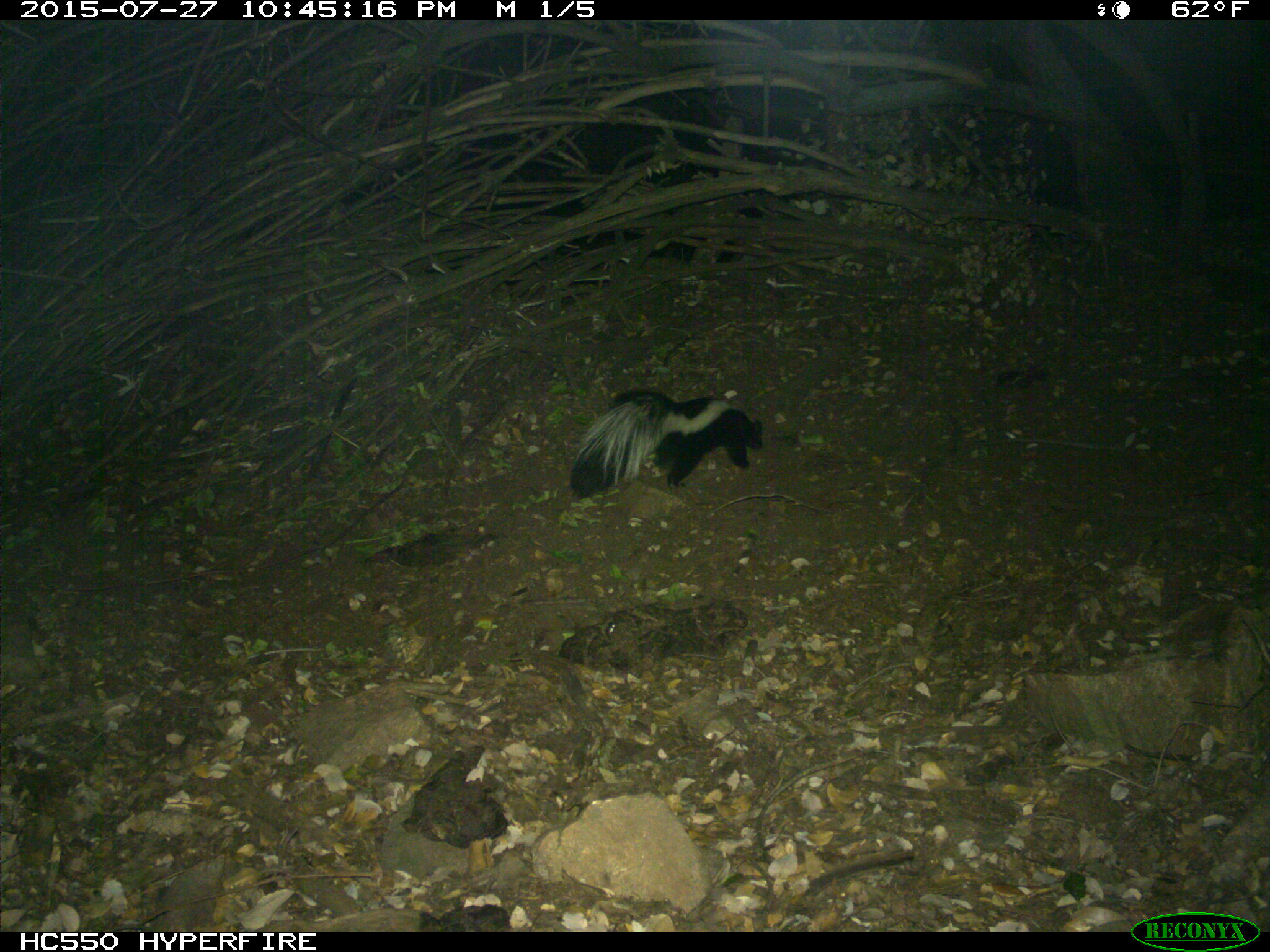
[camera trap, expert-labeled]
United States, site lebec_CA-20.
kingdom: Animalia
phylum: Chordata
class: Mammalia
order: Carnivora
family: Mephitidae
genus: Mephitis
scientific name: Mephitis mephitis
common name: striped skunk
Mephitis mephitis (striped skunk).